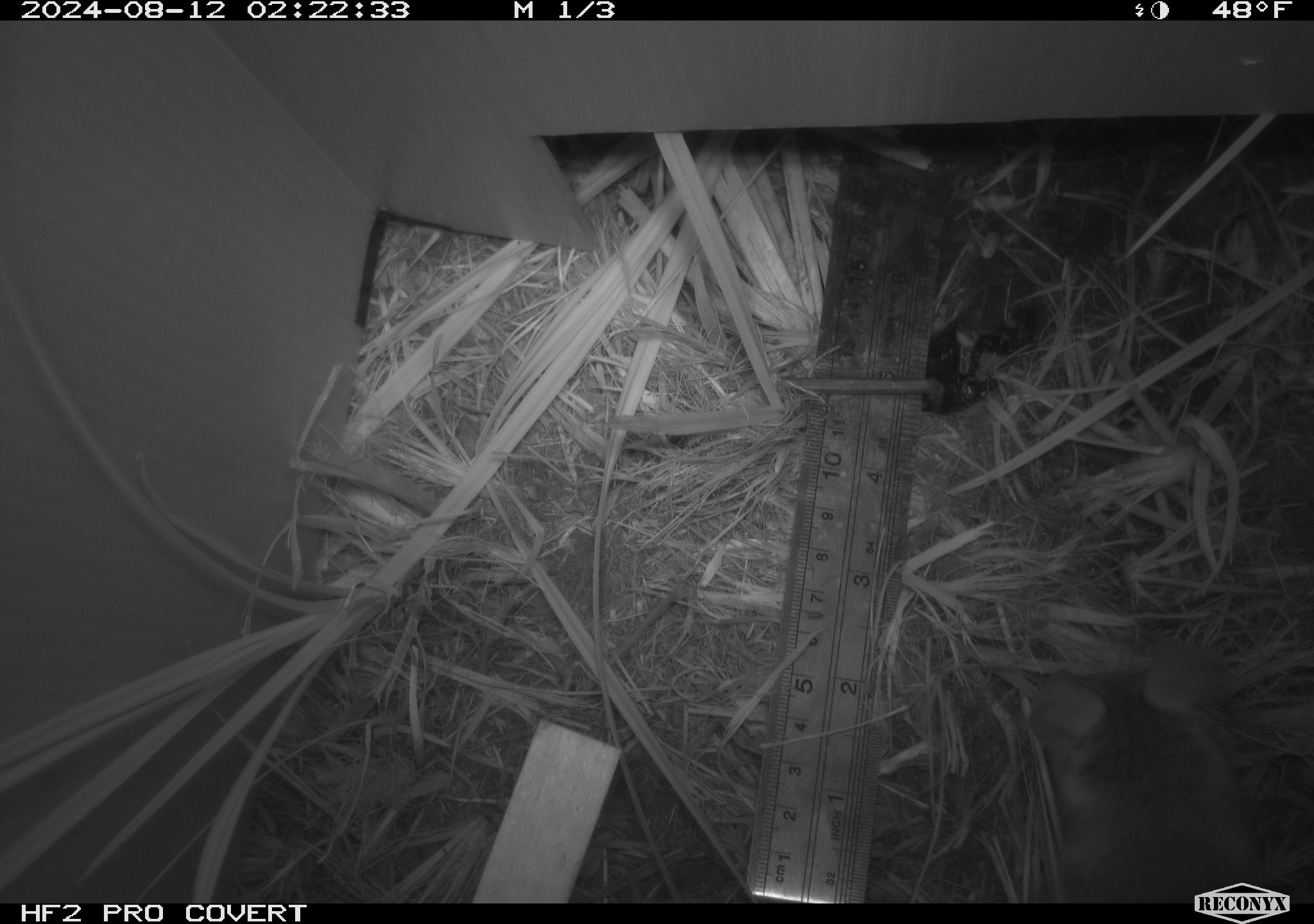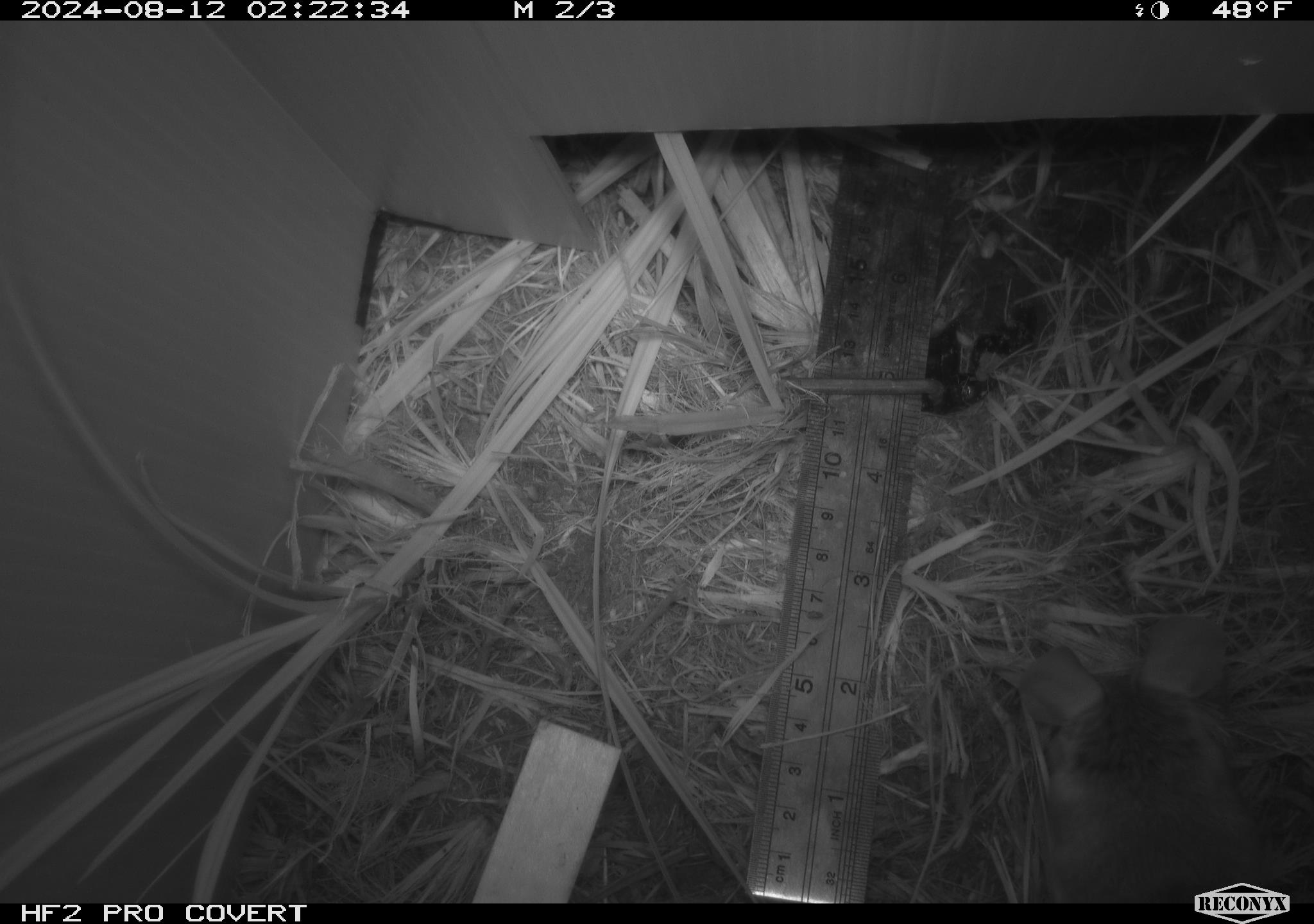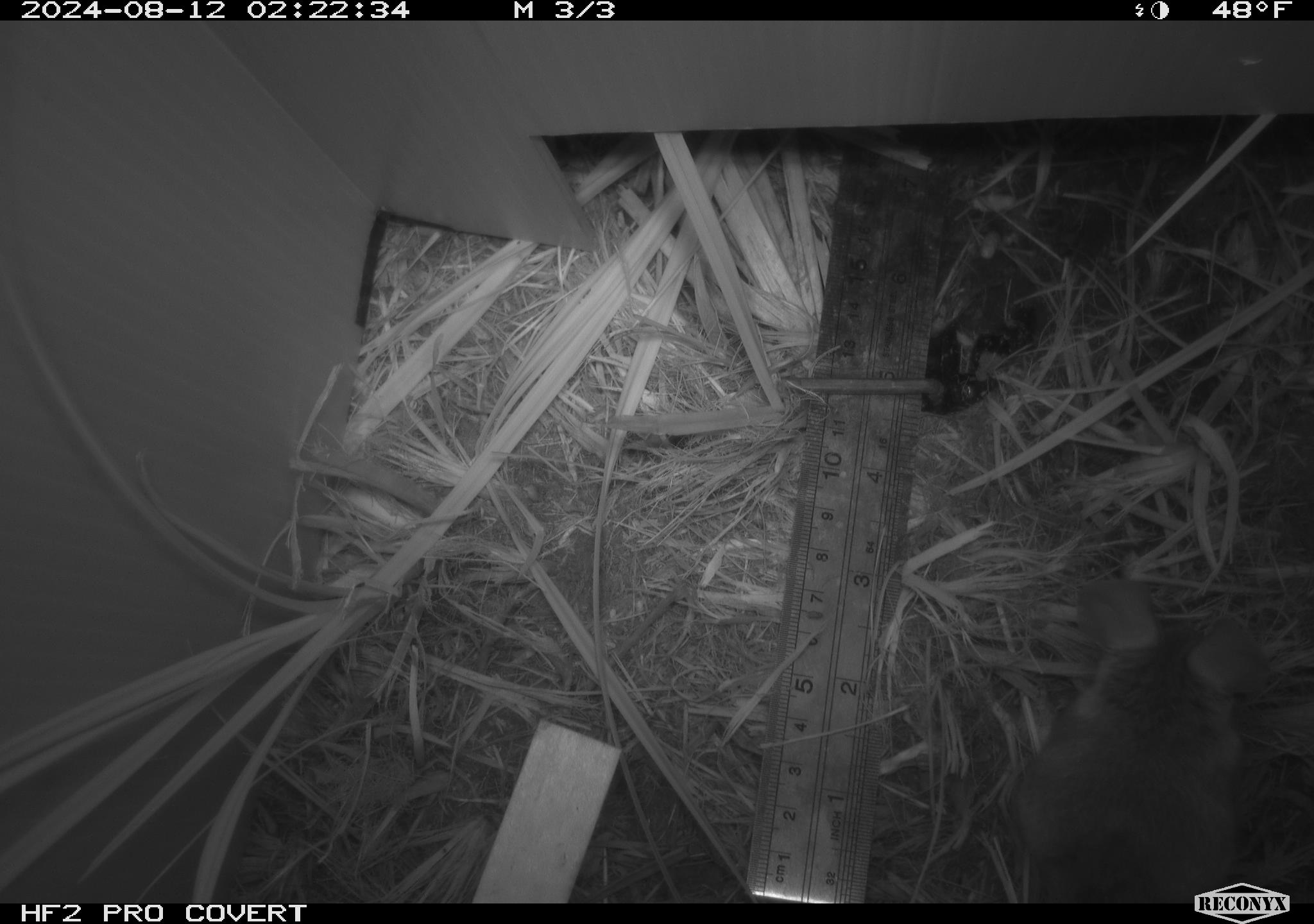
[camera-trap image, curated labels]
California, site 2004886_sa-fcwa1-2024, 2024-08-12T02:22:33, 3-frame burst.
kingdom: Animalia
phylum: Chordata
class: Mammalia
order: Rodentia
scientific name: Rodentia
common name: mouse species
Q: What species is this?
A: Mouse species (Rodentia).